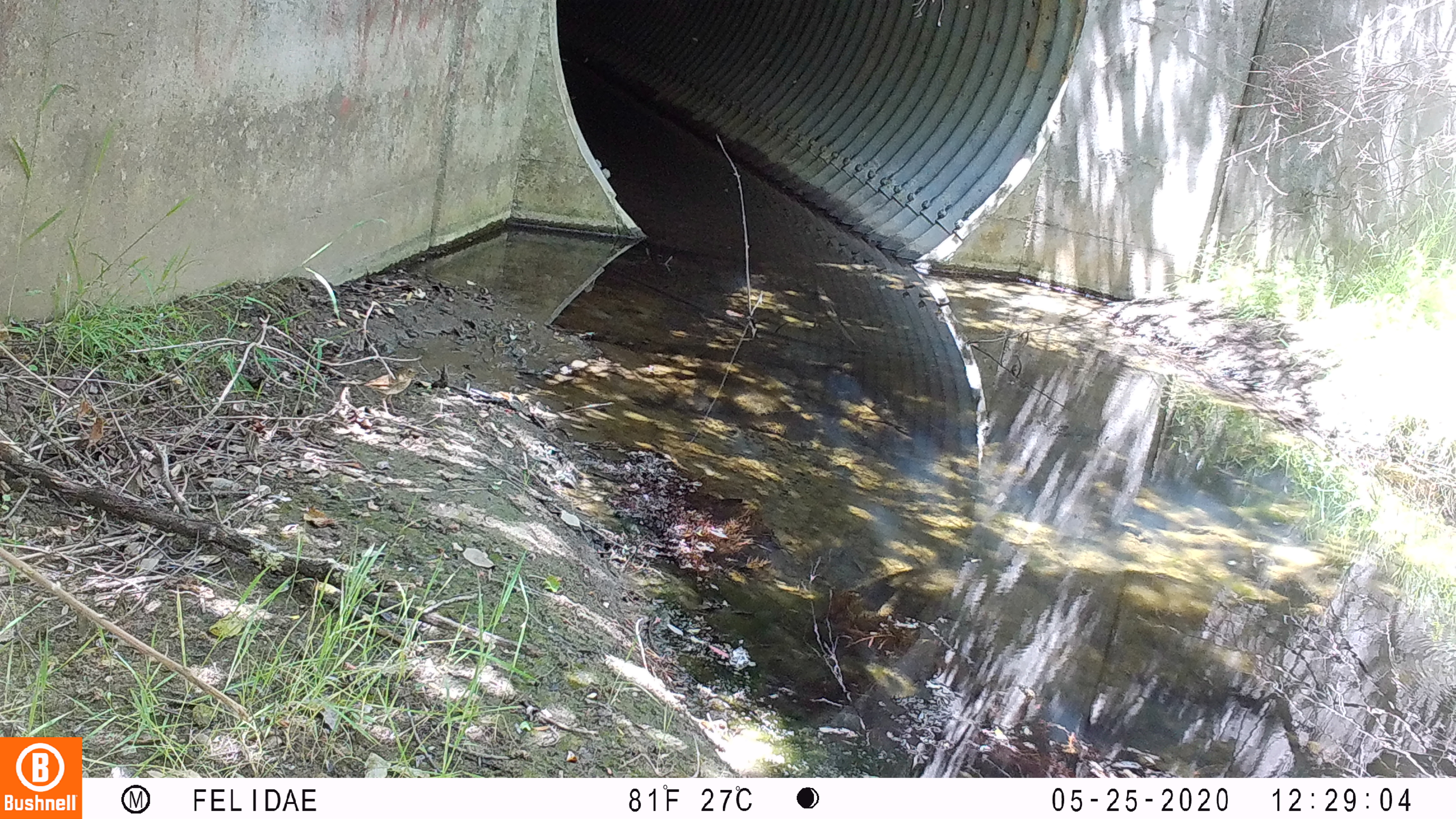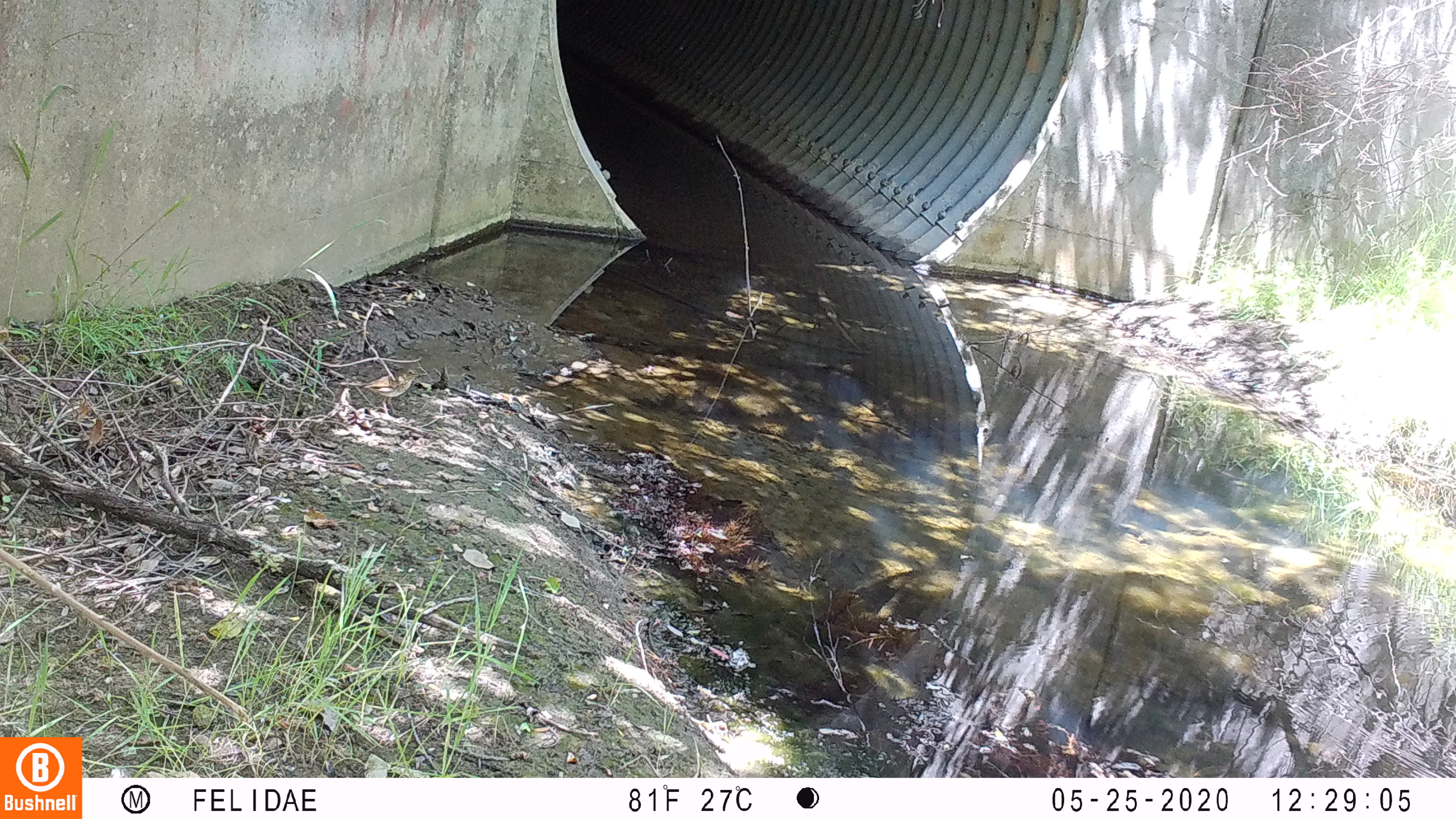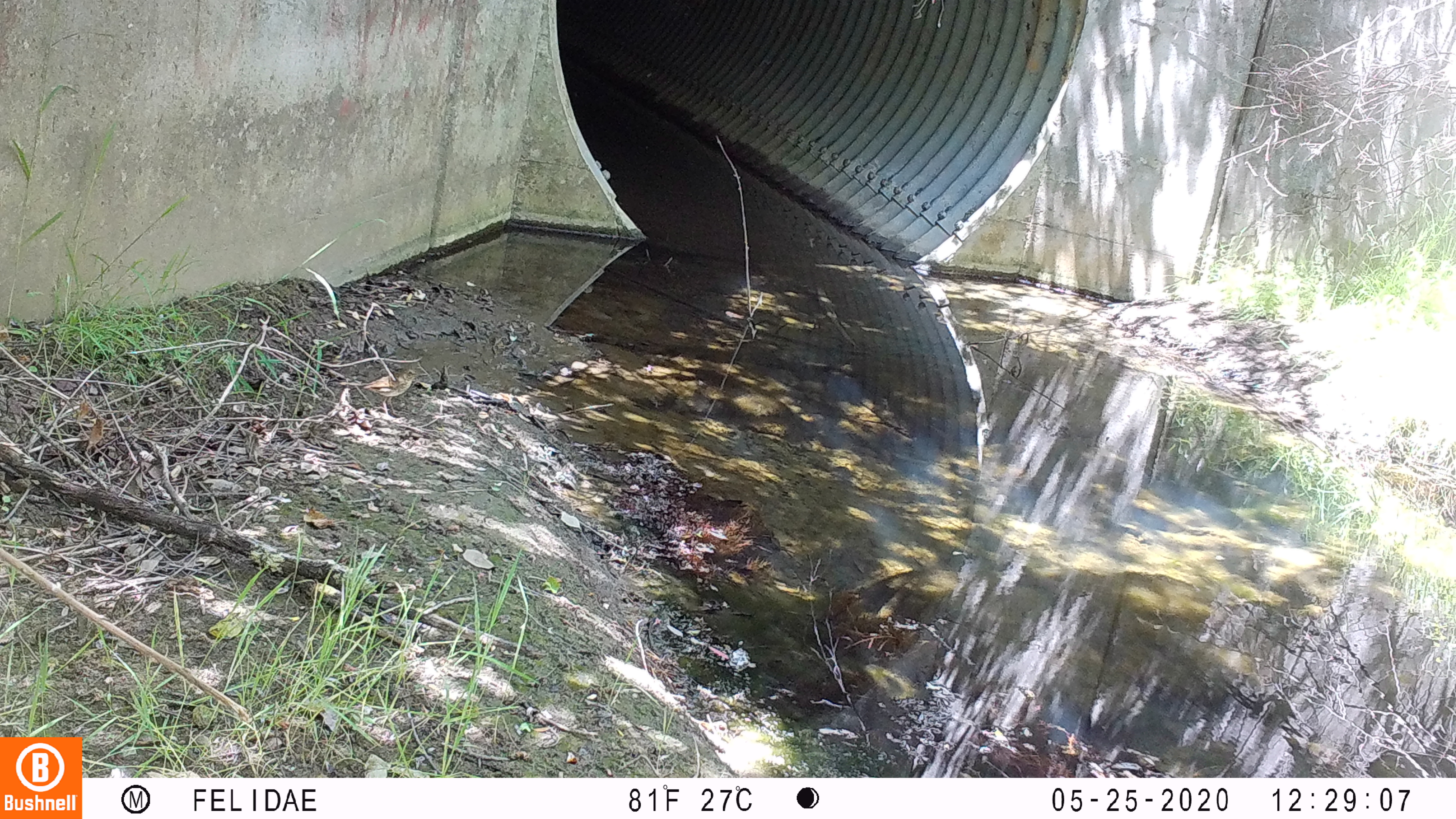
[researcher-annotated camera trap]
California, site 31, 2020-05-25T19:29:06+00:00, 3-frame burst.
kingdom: Animalia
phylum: Chordata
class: Aves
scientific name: Aves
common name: bird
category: unknown bird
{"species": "unknown bird (bird) (Aves)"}